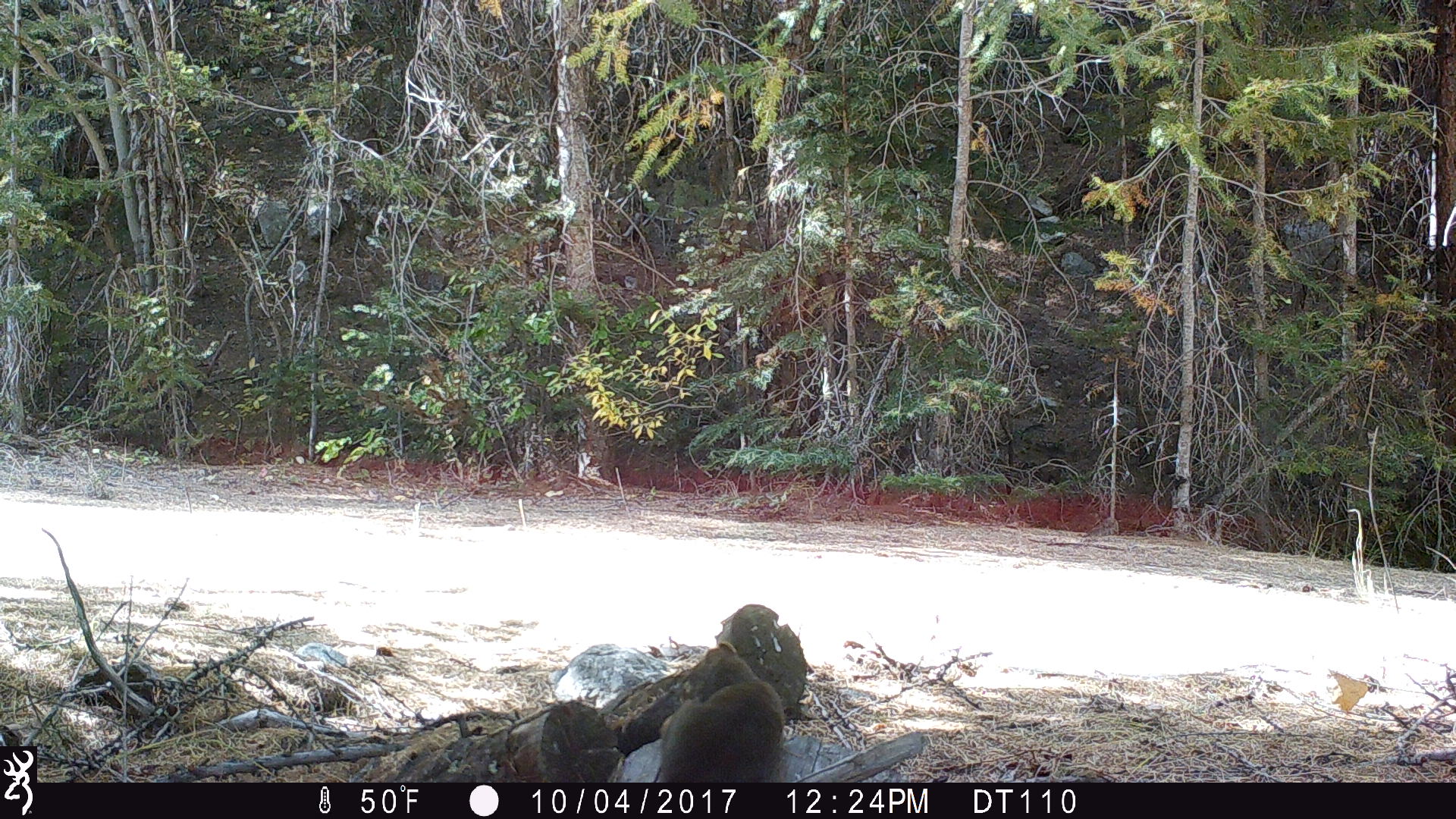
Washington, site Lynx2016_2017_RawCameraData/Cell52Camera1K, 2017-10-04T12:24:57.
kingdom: Animalia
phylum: Chordata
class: Mammalia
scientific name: Mammalia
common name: small mammal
Small mammal (Mammalia). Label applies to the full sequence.